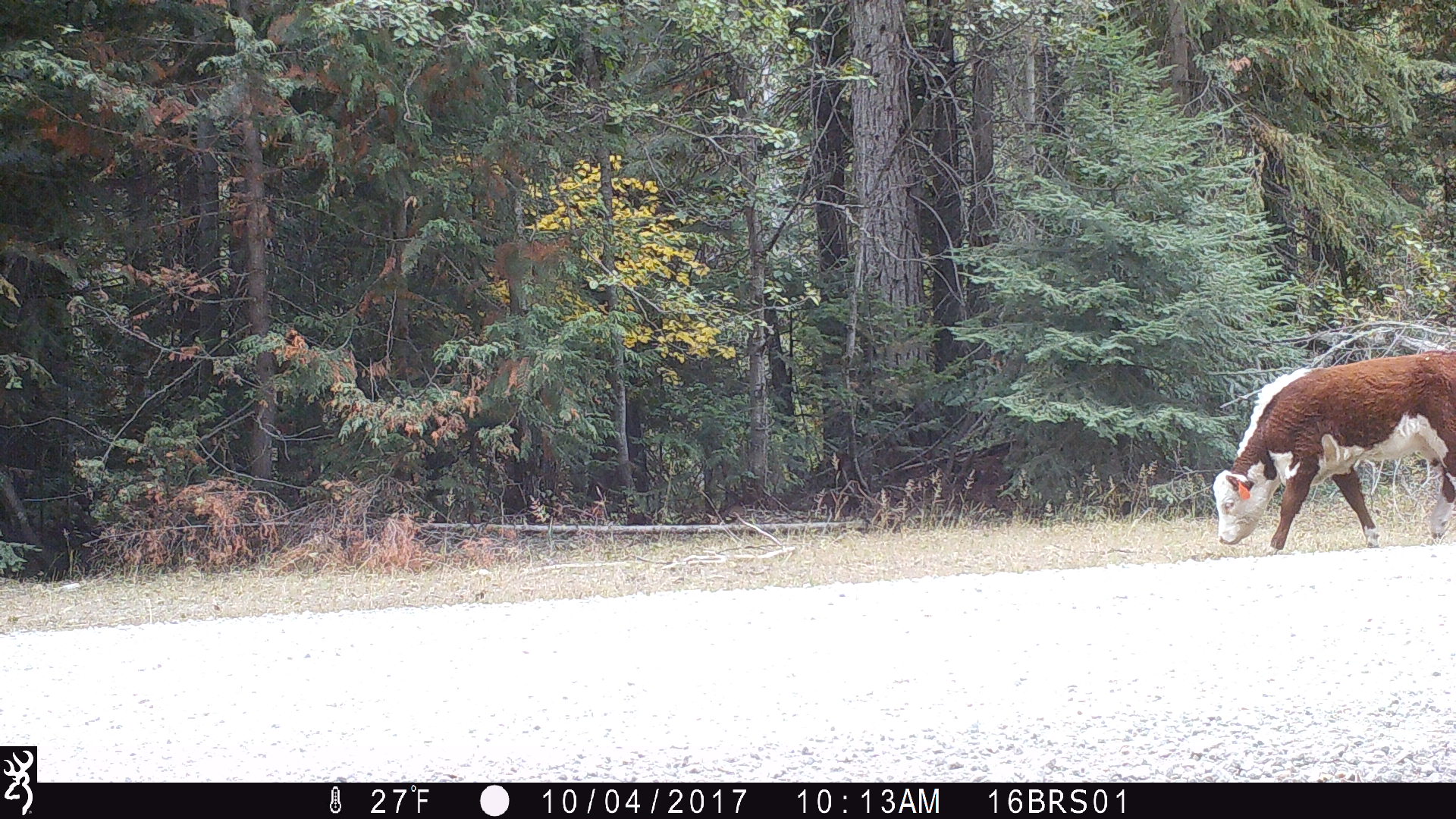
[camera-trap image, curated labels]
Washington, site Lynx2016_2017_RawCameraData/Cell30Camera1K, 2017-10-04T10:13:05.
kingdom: Animalia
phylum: Chordata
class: Mammalia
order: Artiodactyla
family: Bovidae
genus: Bos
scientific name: Bos taurus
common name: domestic cattle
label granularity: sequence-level